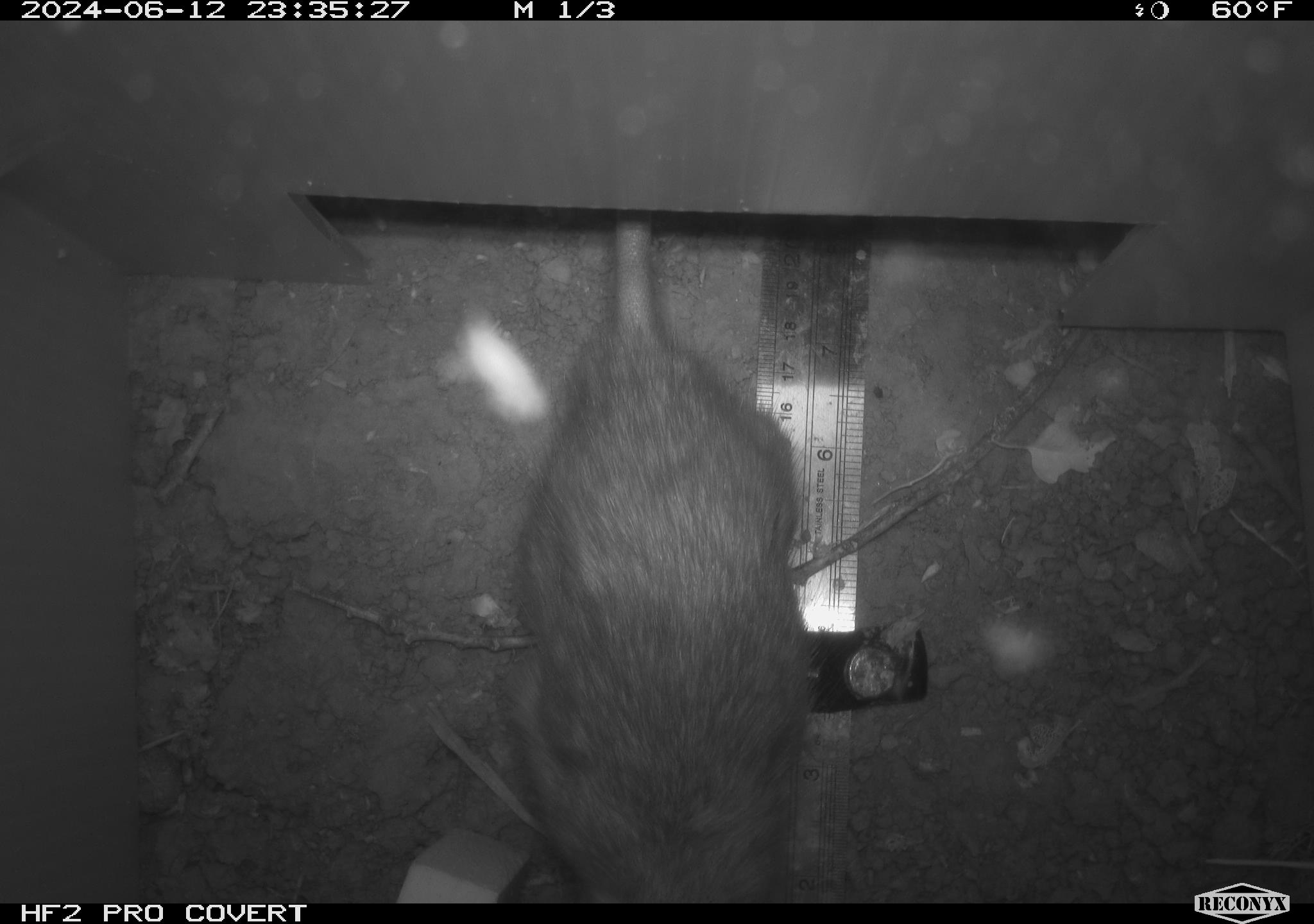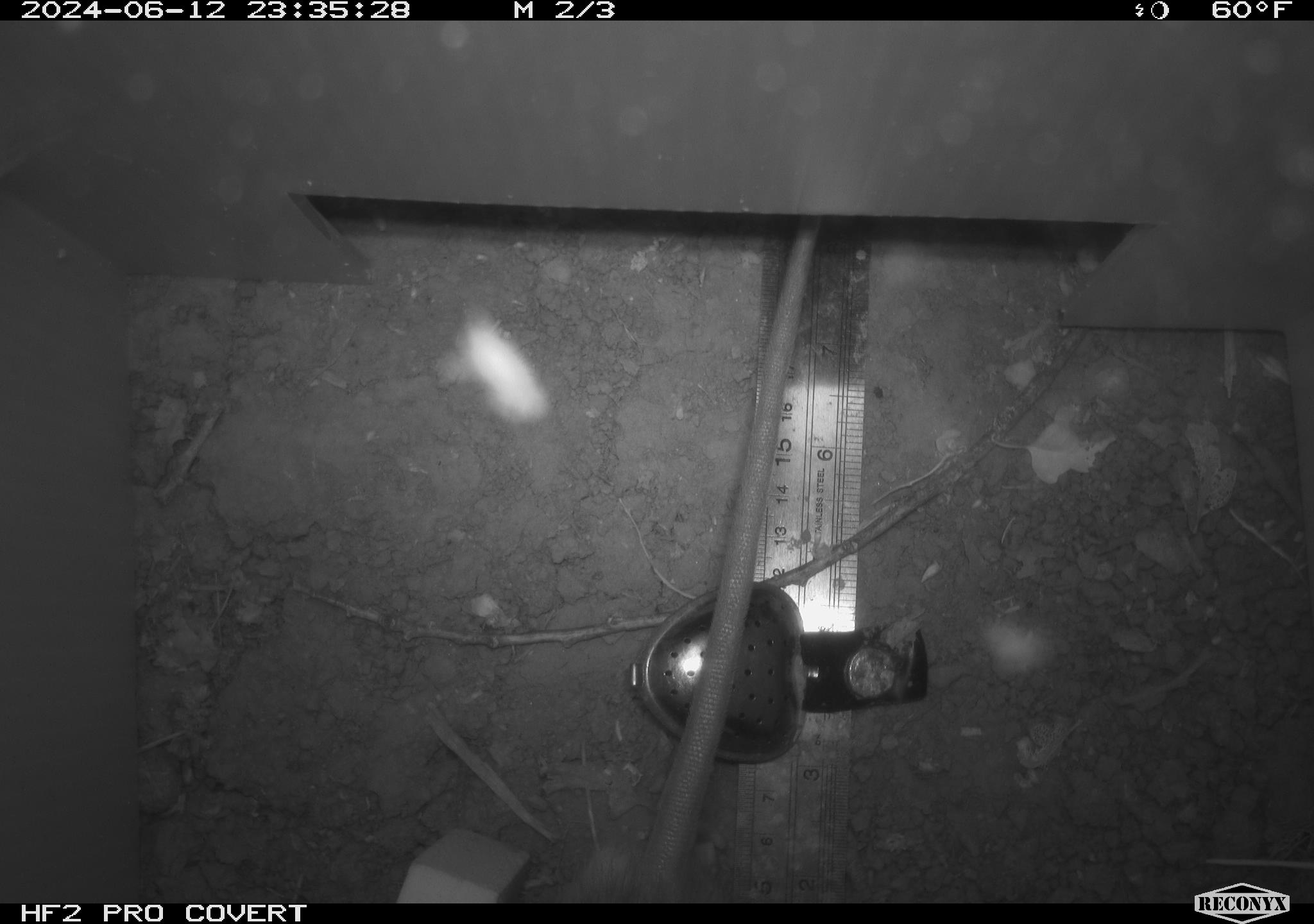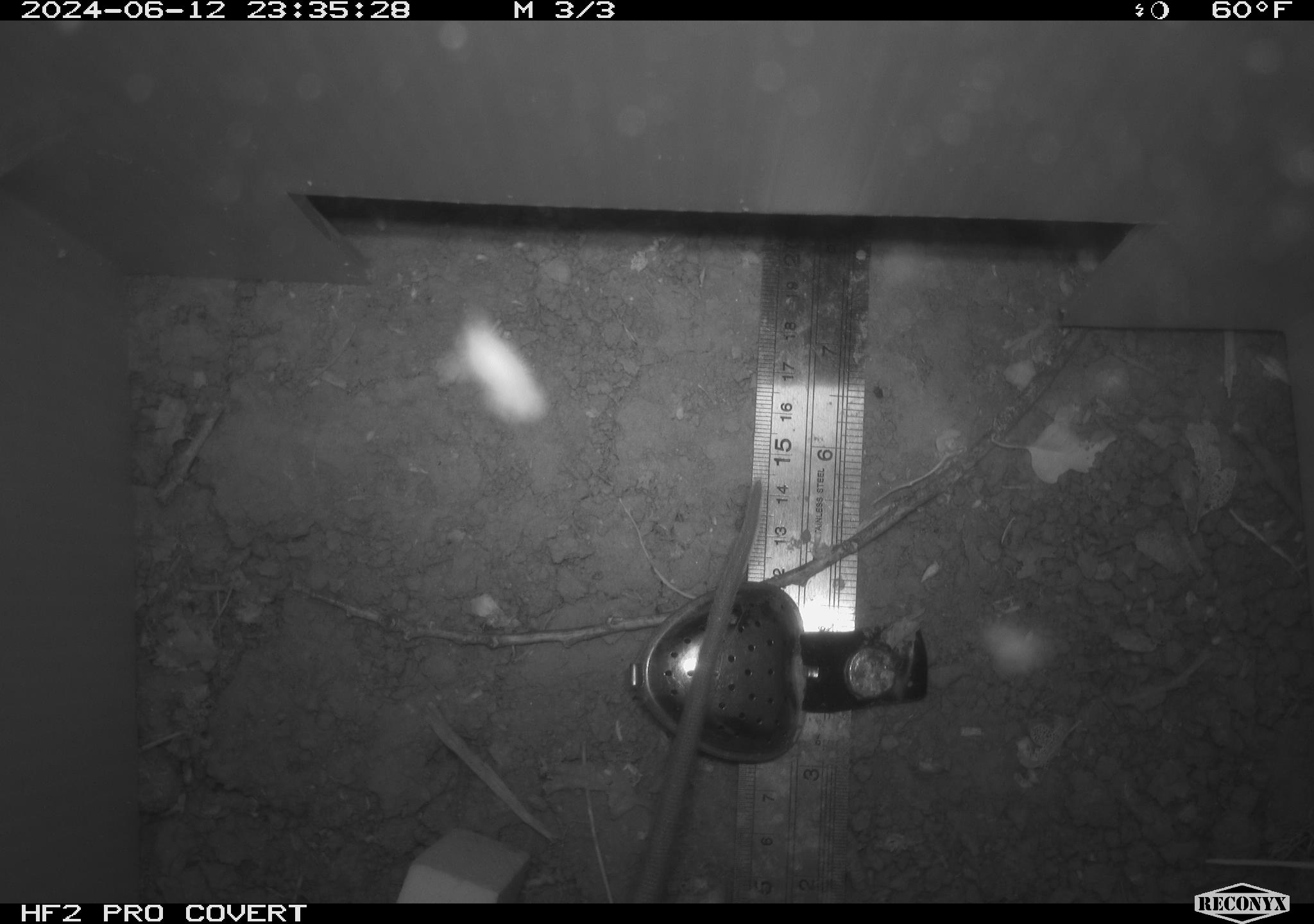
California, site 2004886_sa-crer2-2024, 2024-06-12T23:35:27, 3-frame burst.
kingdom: Animalia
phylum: Chordata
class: Mammalia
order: Rodentia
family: Muridae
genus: Rattus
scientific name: Rattus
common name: rat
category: rattus species